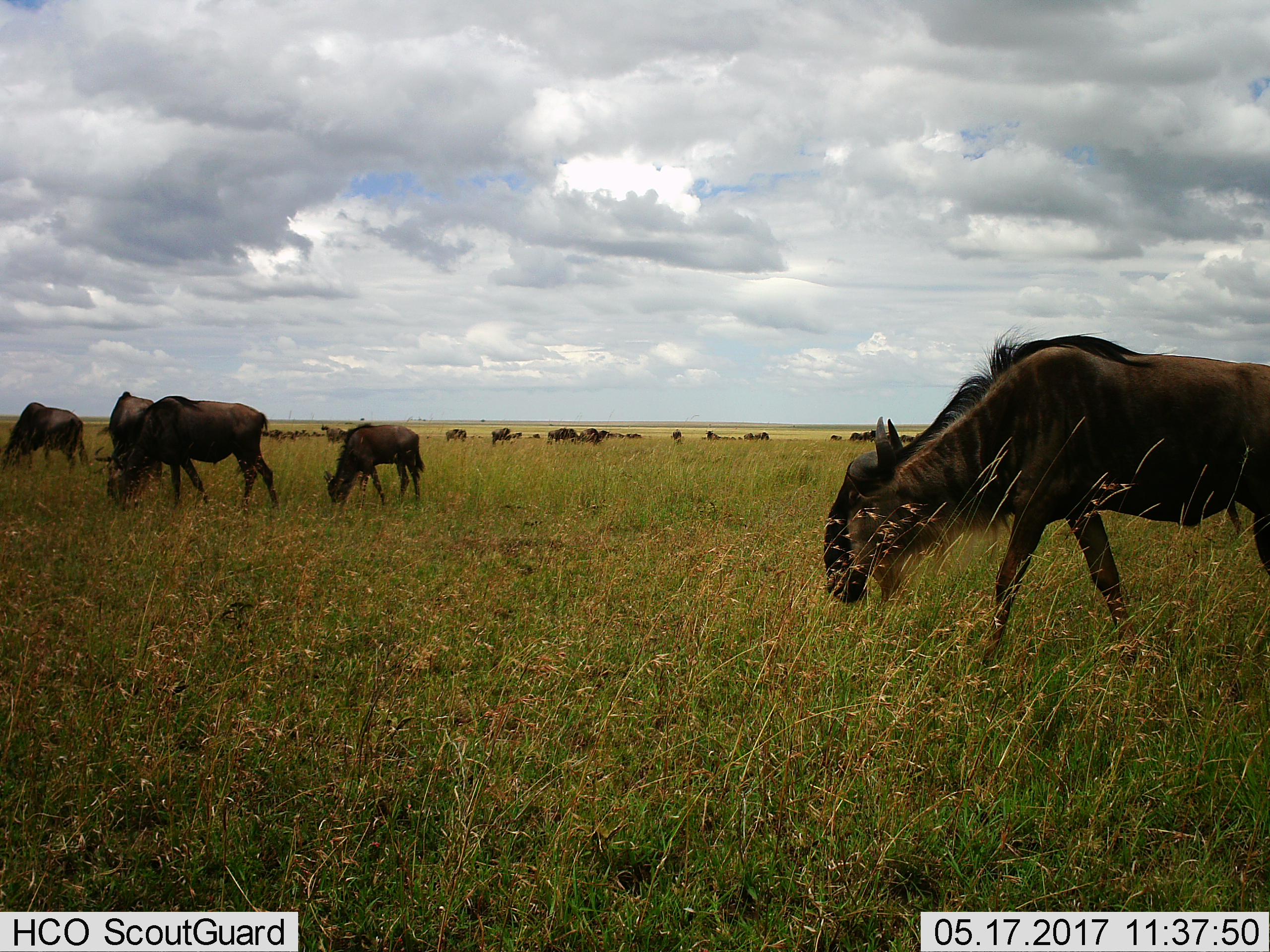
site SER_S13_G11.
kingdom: Animalia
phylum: Chordata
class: Mammalia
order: Artiodactyla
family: Bovidae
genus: Connochaetes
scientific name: Connochaetes taurinus taurinus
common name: blue wildebeest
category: wildebeestblue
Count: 11-50.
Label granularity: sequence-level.